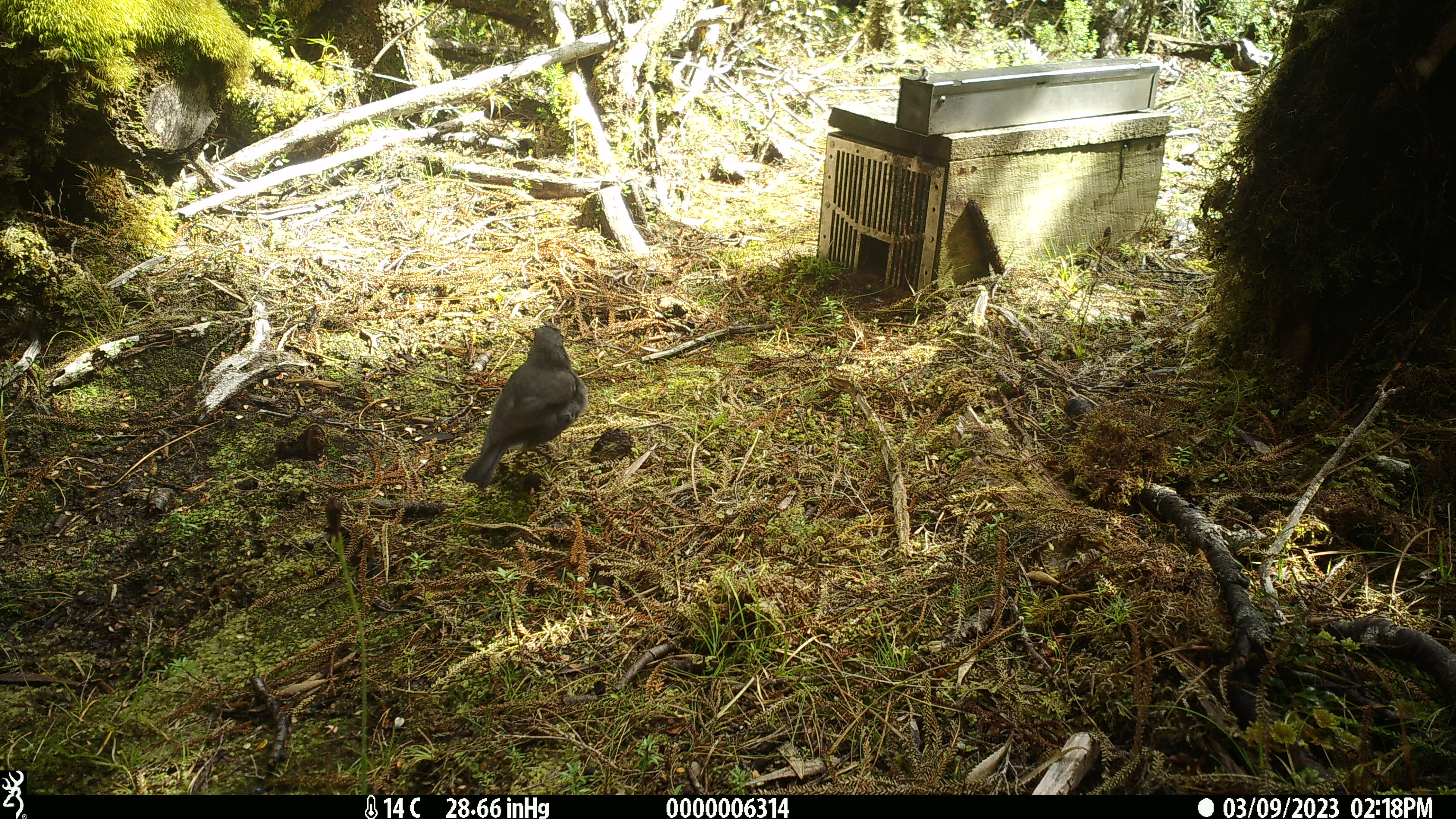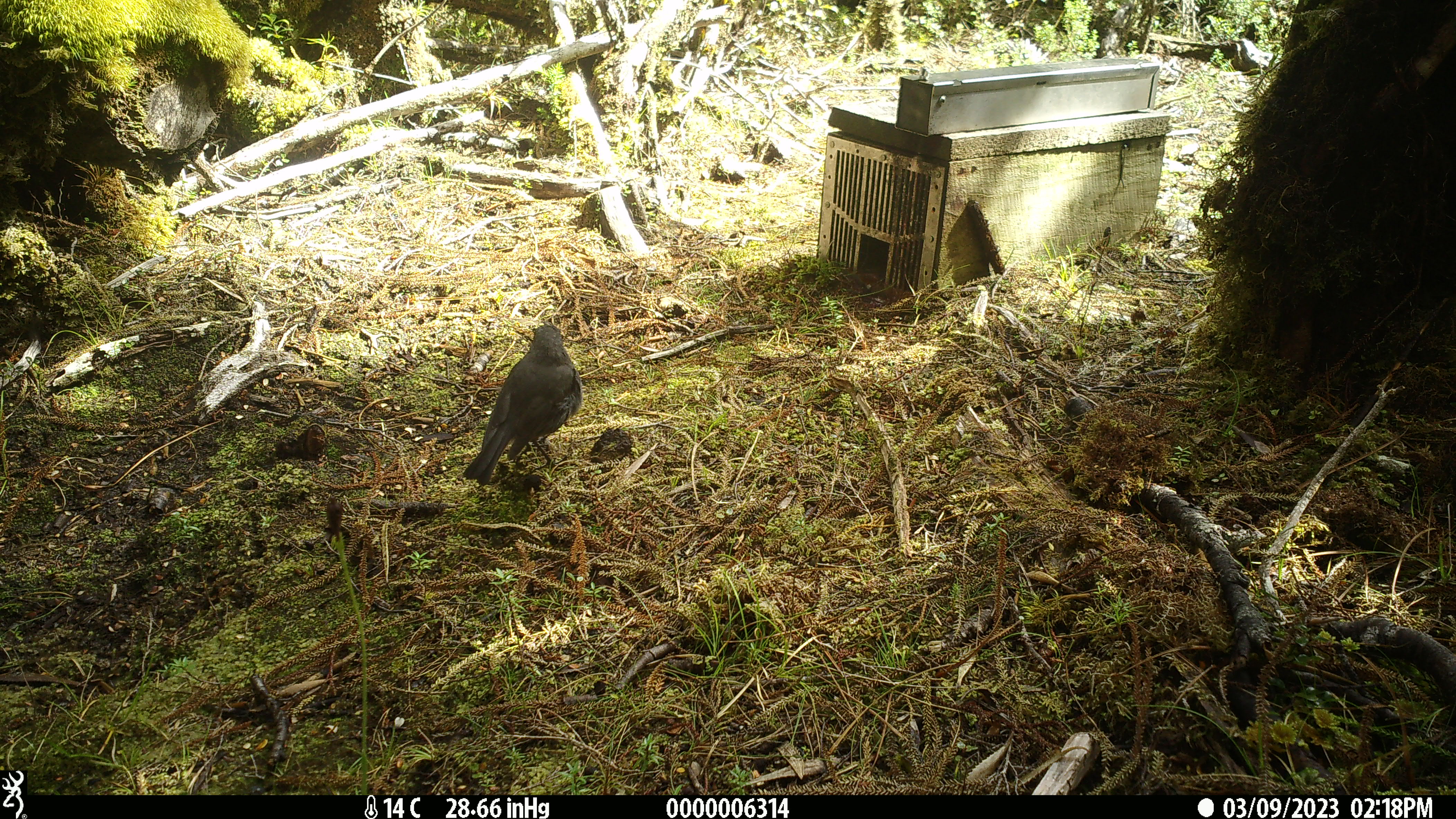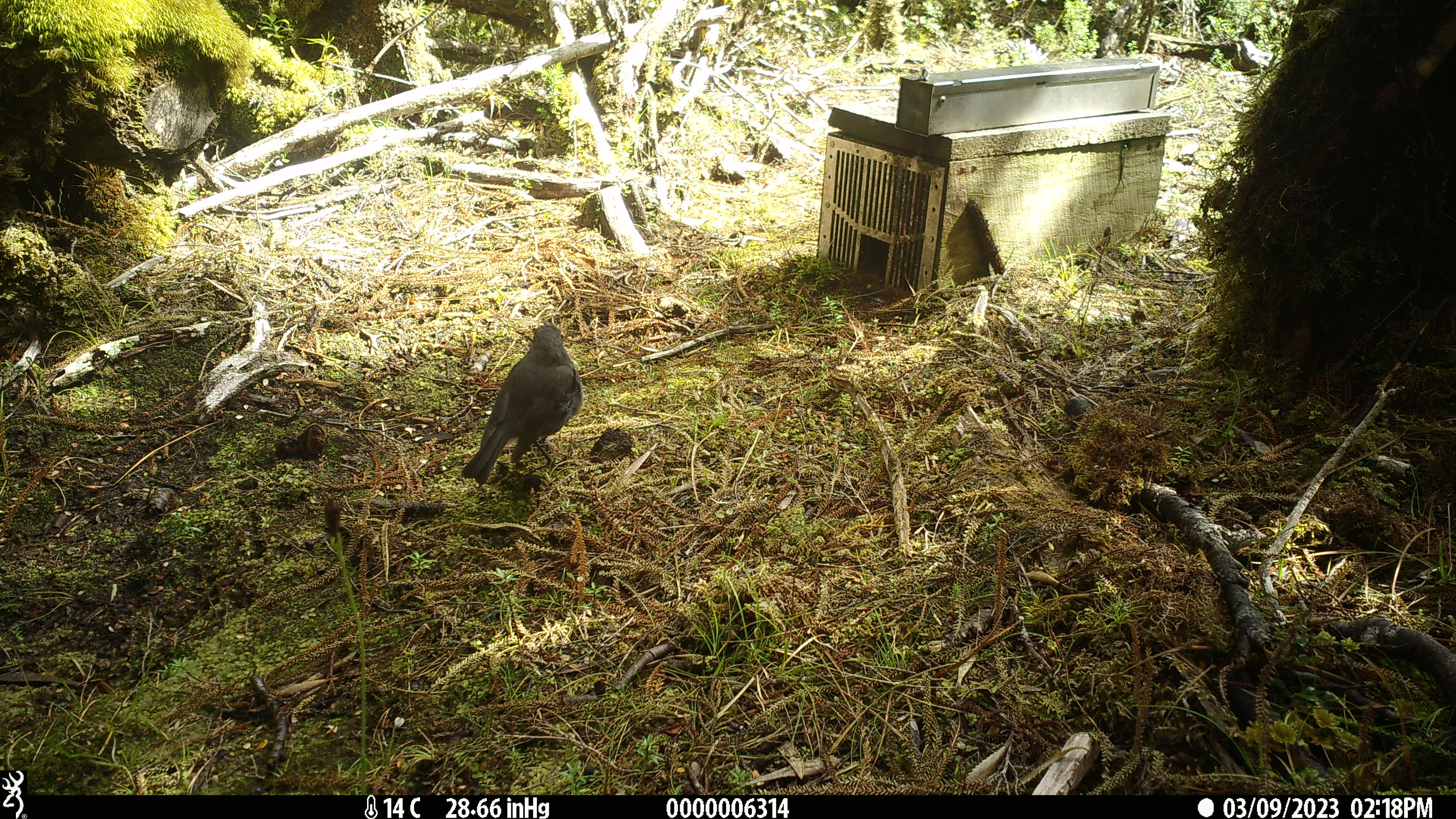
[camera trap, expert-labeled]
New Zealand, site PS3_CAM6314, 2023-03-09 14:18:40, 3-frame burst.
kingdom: Animalia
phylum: Chordata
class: Aves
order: Passeriformes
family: Petroicidae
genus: Petroica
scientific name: Petroica australis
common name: new zealand robin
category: robin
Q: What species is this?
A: Robin (new zealand robin) (Petroica australis).